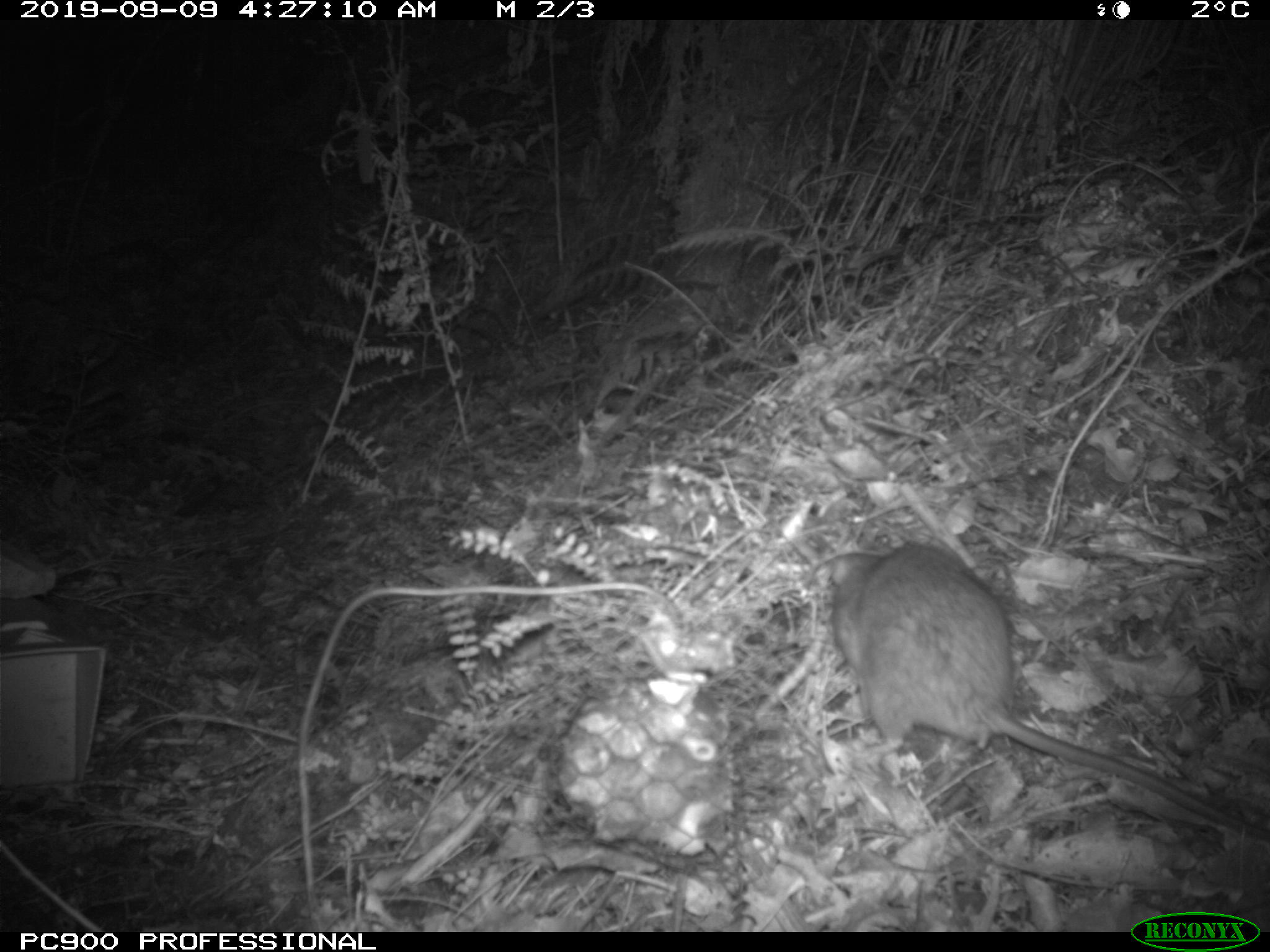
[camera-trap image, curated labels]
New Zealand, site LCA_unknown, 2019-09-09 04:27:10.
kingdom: Animalia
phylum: Chordata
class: Mammalia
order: Rodentia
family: Muridae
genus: Rattus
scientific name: Rattus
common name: rat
Rat (Rattus).